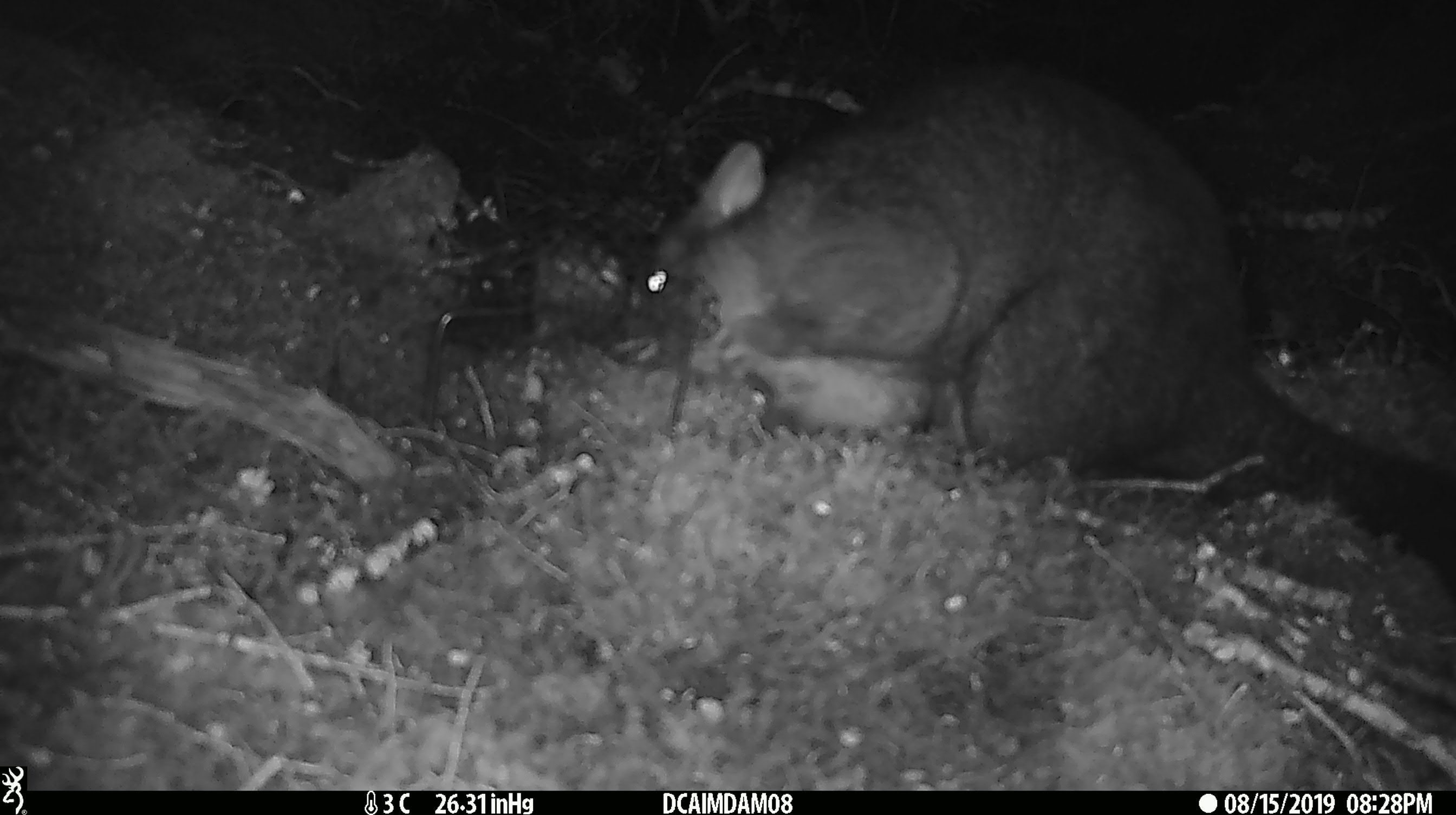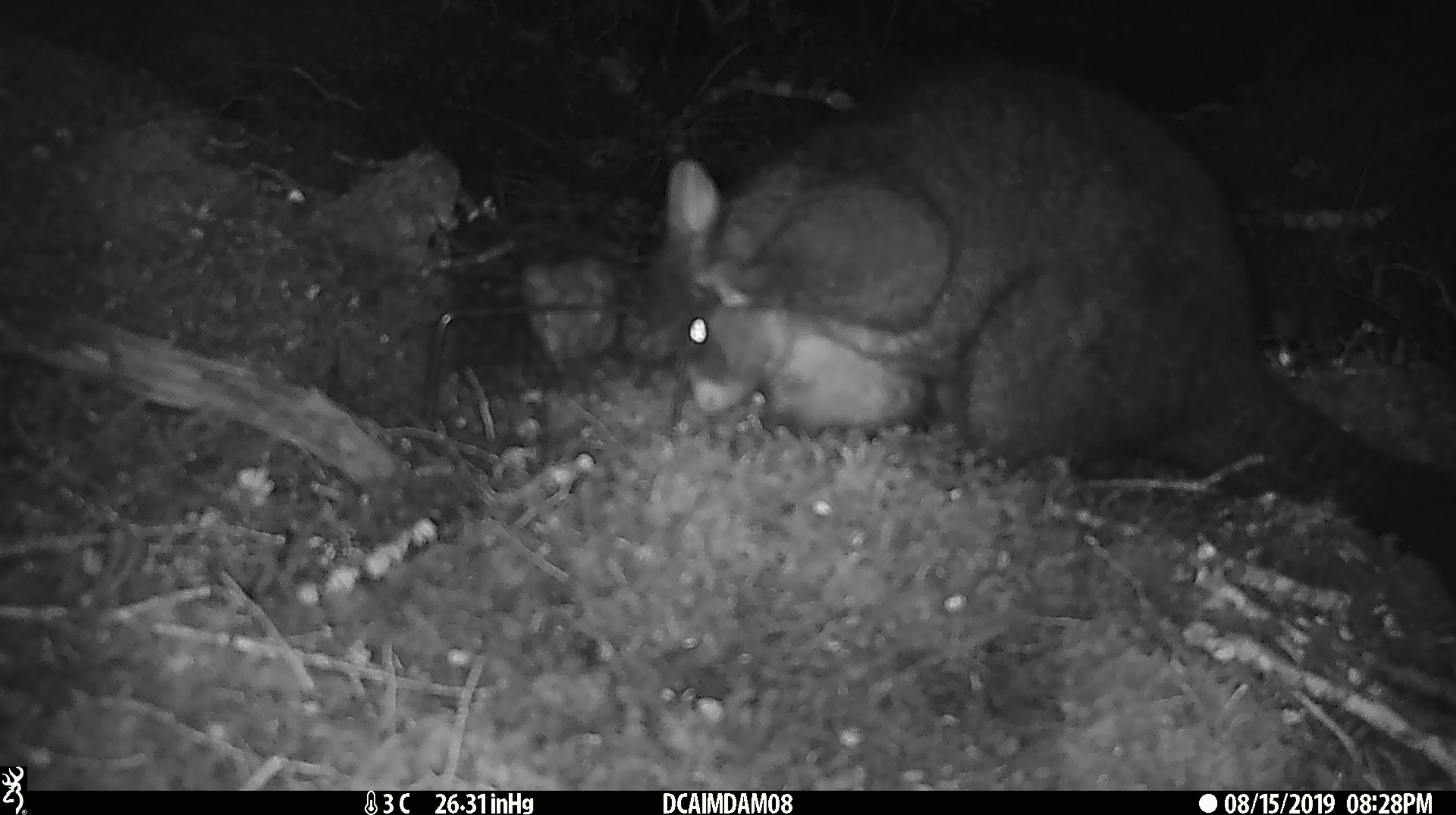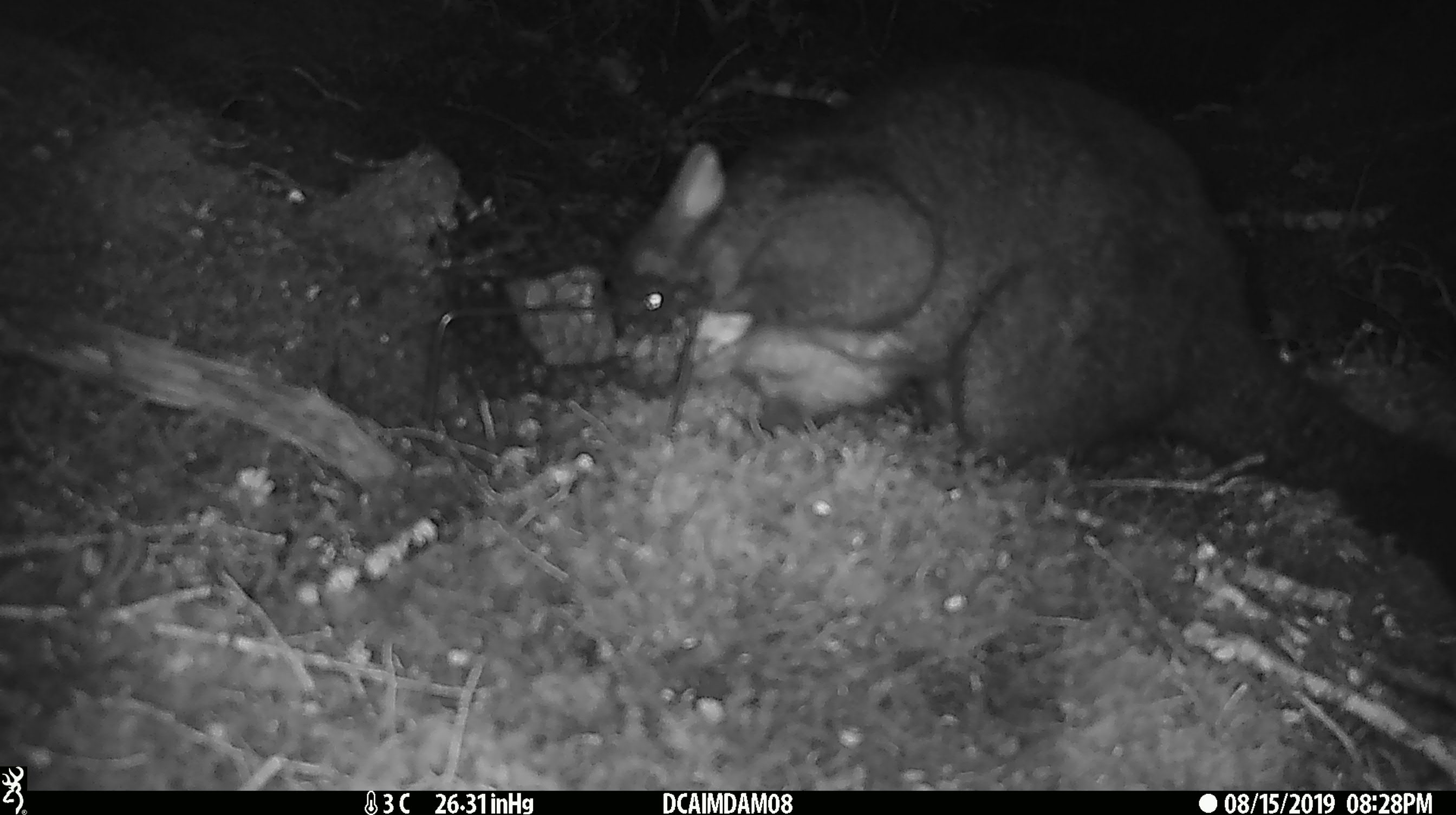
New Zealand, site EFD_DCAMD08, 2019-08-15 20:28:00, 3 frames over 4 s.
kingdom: Animalia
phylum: Chordata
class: Mammalia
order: Diprotodontia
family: Phalangeridae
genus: Trichosurus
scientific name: Trichosurus vulpecula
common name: common brushtail possum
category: possum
Possum (common brushtail possum) (Trichosurus vulpecula).